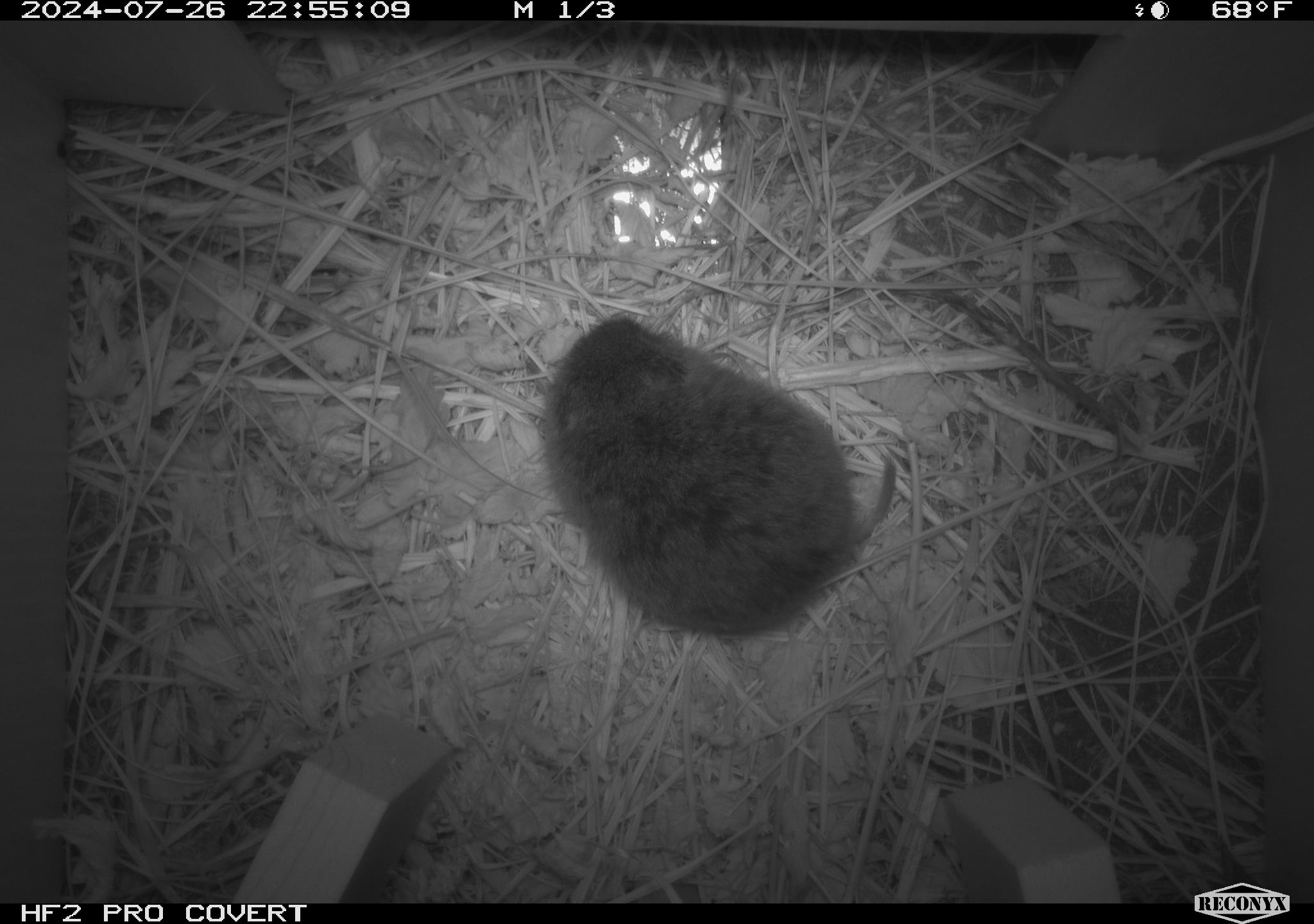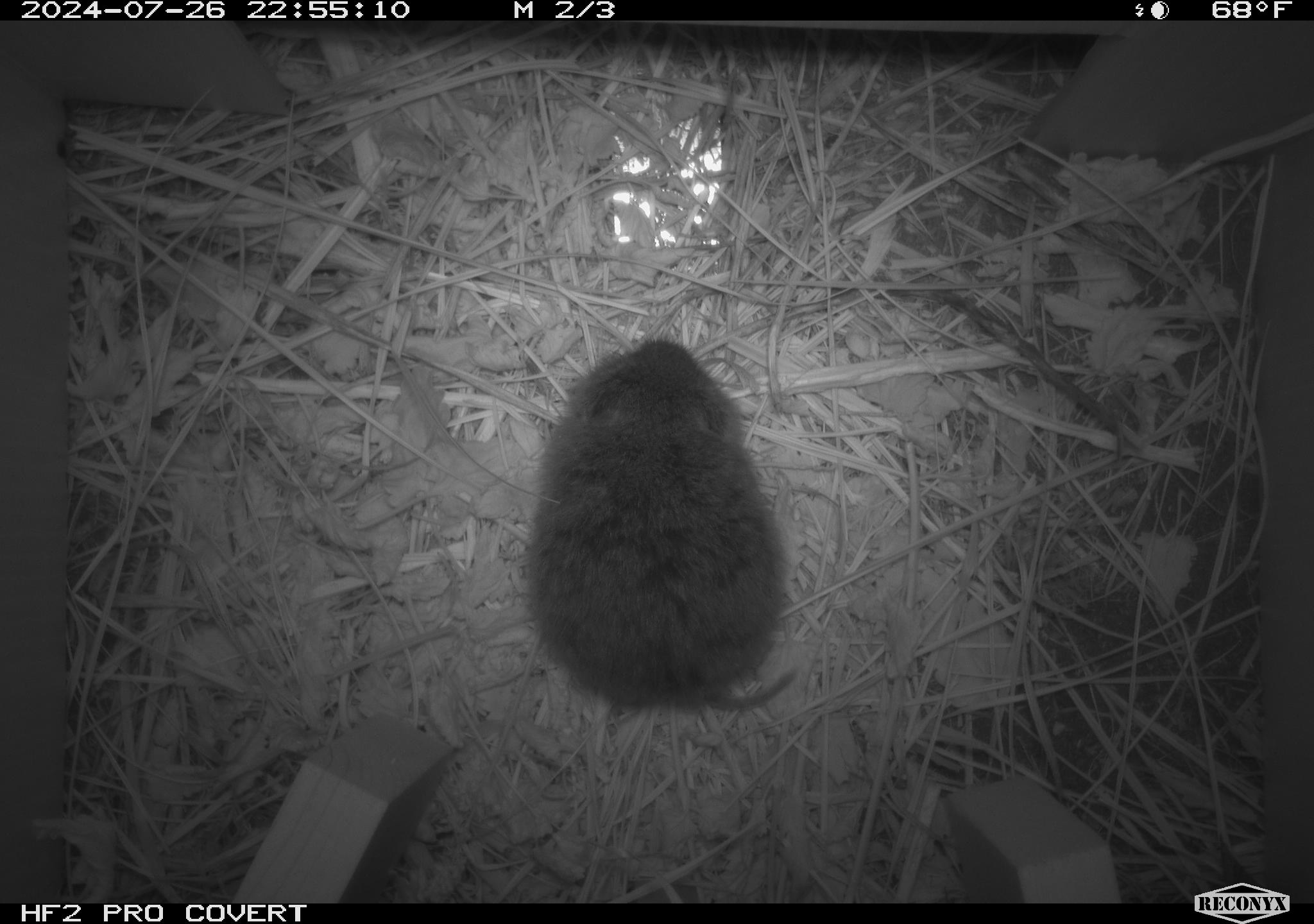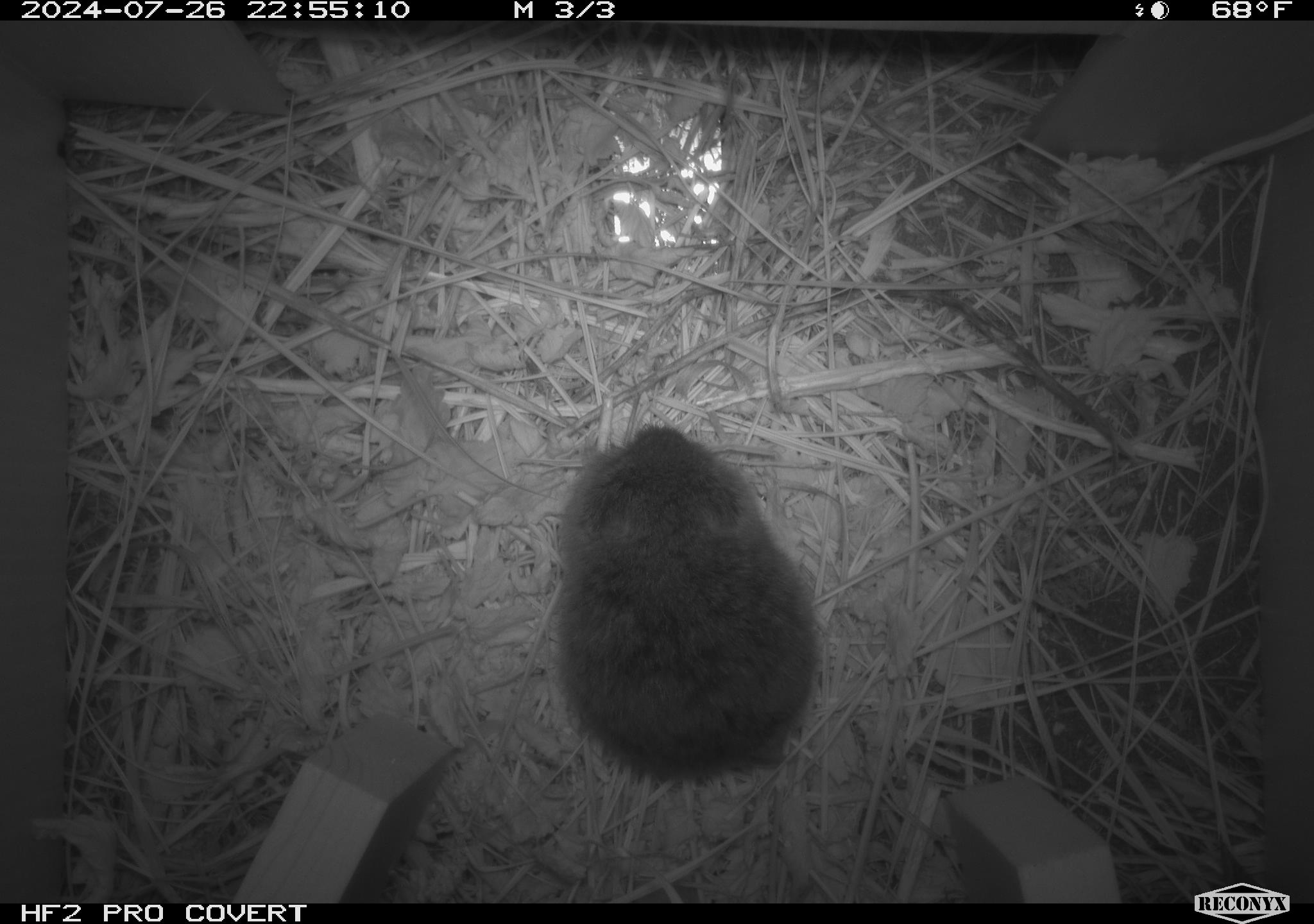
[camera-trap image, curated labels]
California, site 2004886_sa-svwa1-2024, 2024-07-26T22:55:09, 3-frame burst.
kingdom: Animalia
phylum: Chordata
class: Mammalia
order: Rodentia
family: Cricetidae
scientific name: Arvicolinae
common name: voles, lemmings, and muskrats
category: arvicolinae subfamily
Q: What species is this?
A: Arvicolinae subfamily (voles, lemmings, and muskrats) (Arvicolinae).